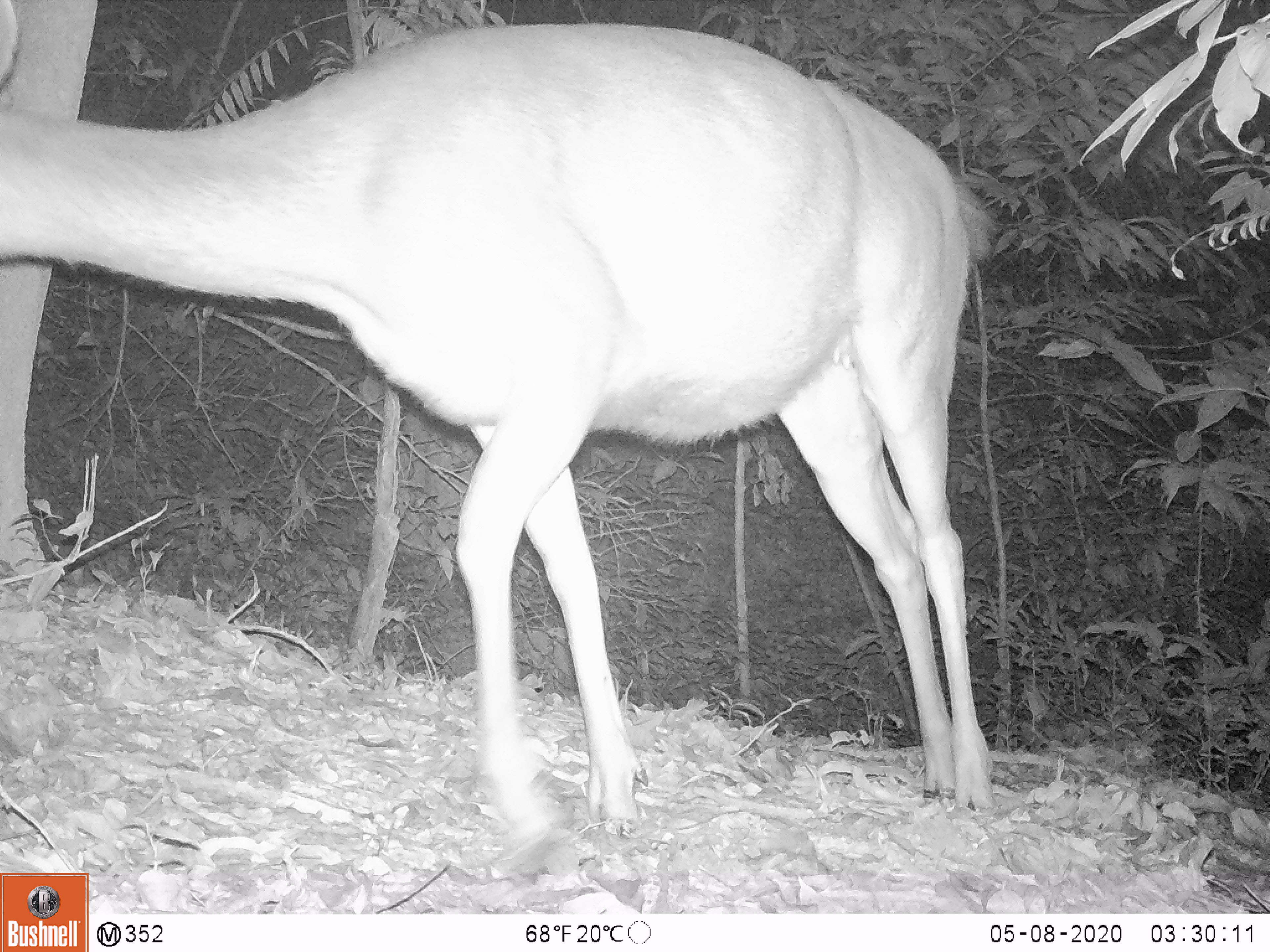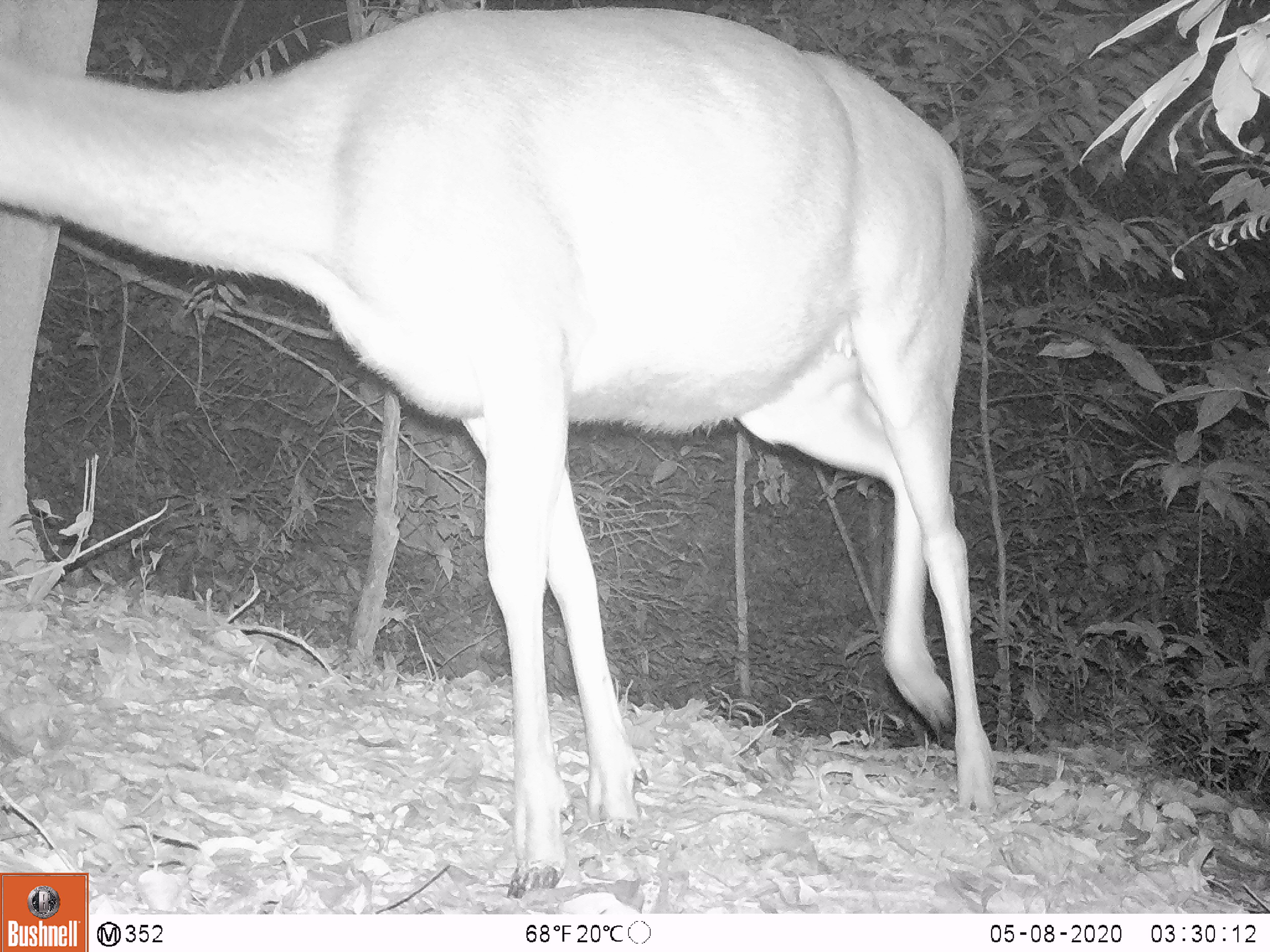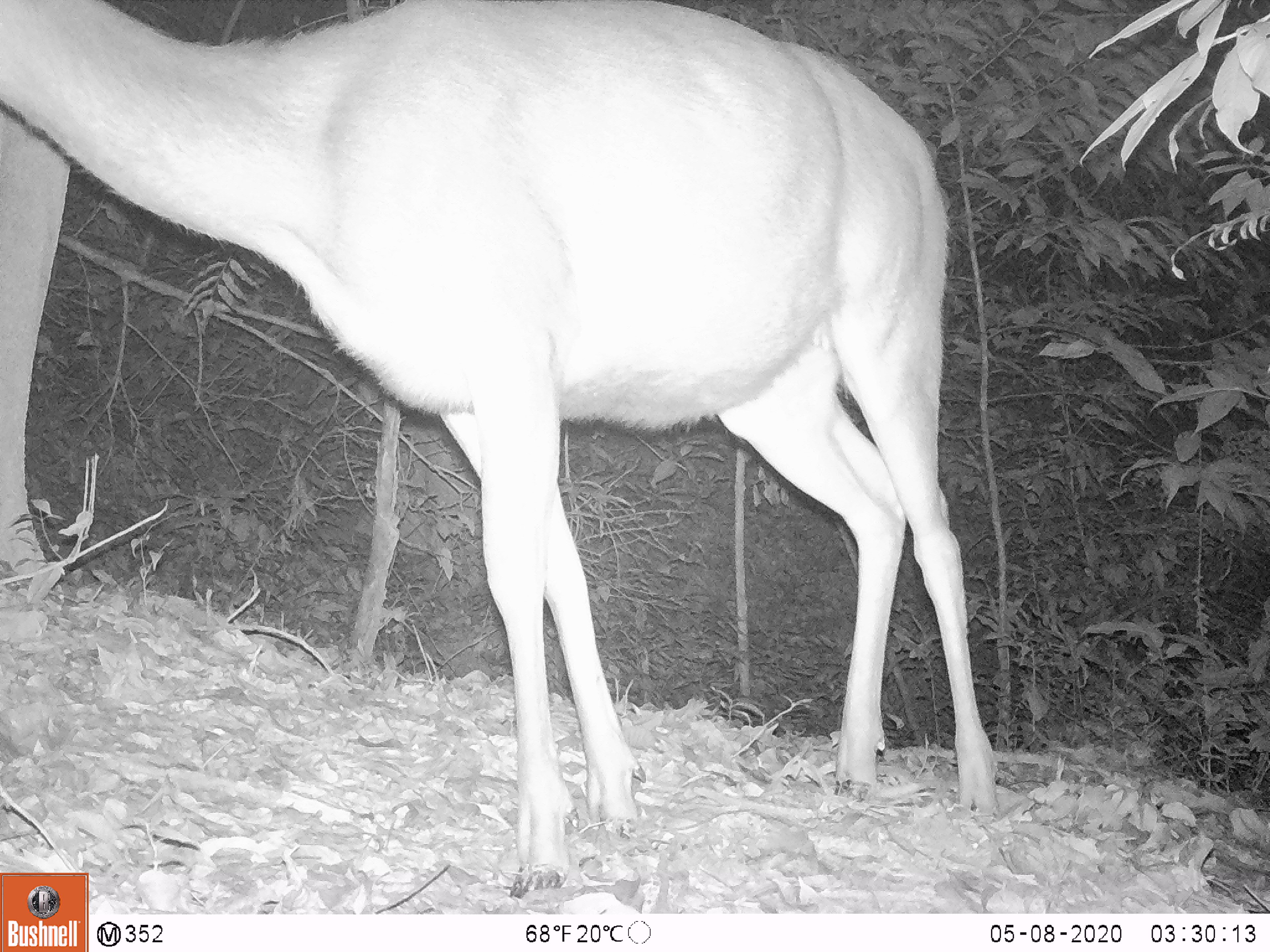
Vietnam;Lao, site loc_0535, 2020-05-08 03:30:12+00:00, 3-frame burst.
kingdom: Animalia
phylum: Chordata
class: Mammalia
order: Artiodactyla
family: Cervidae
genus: Rusa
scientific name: Rusa unicolor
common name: sambar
Sambar (Rusa unicolor). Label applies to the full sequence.